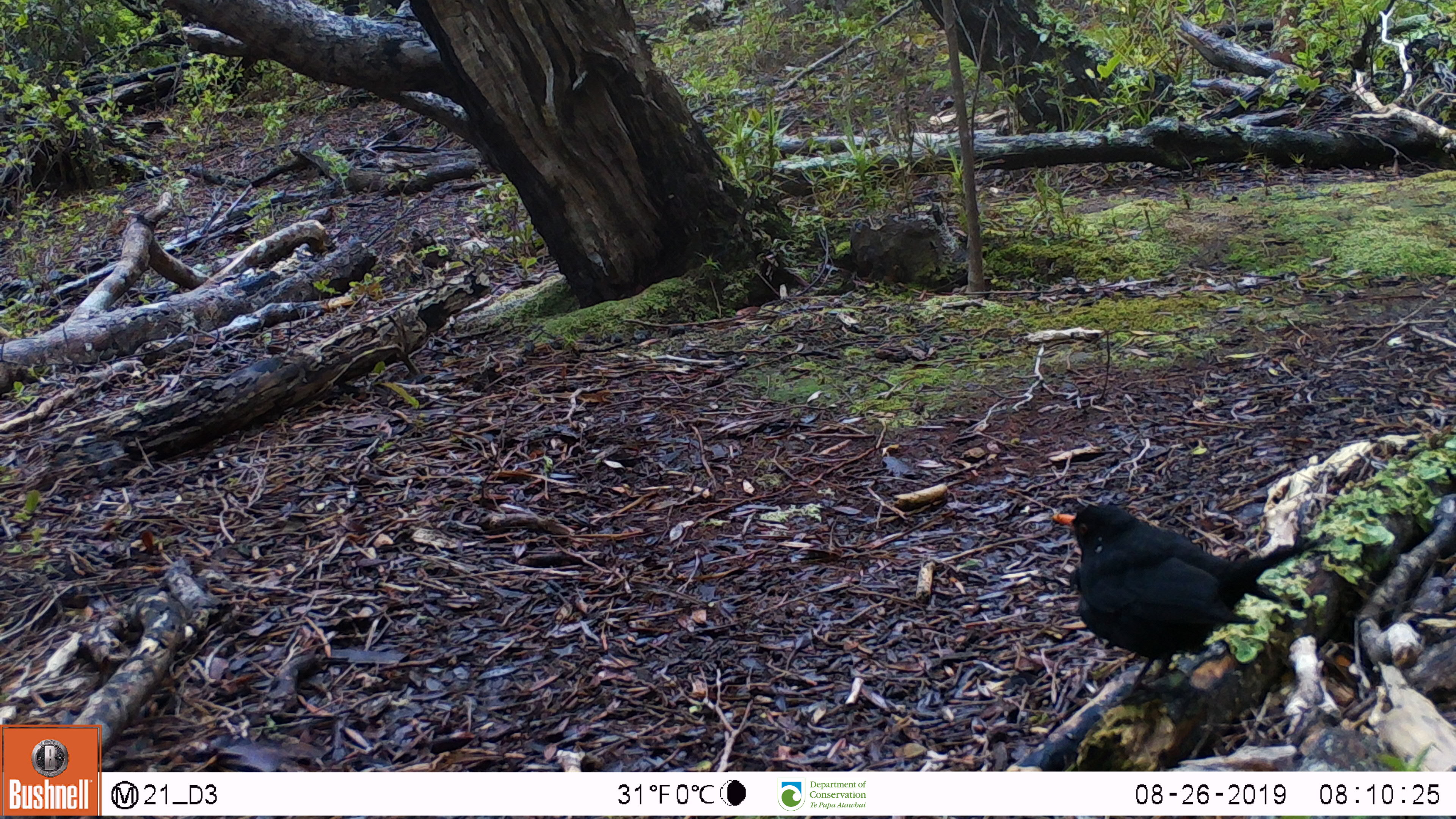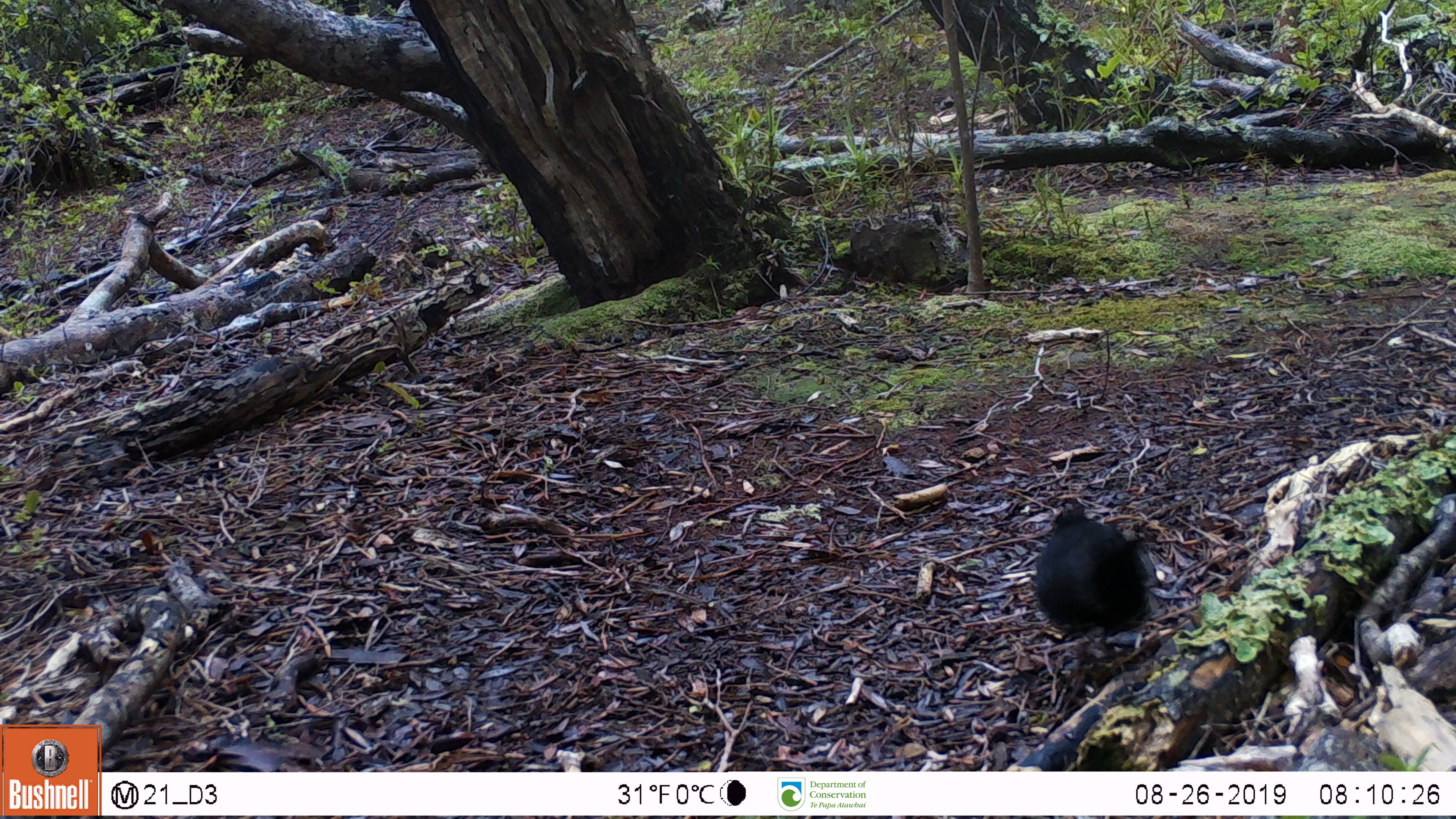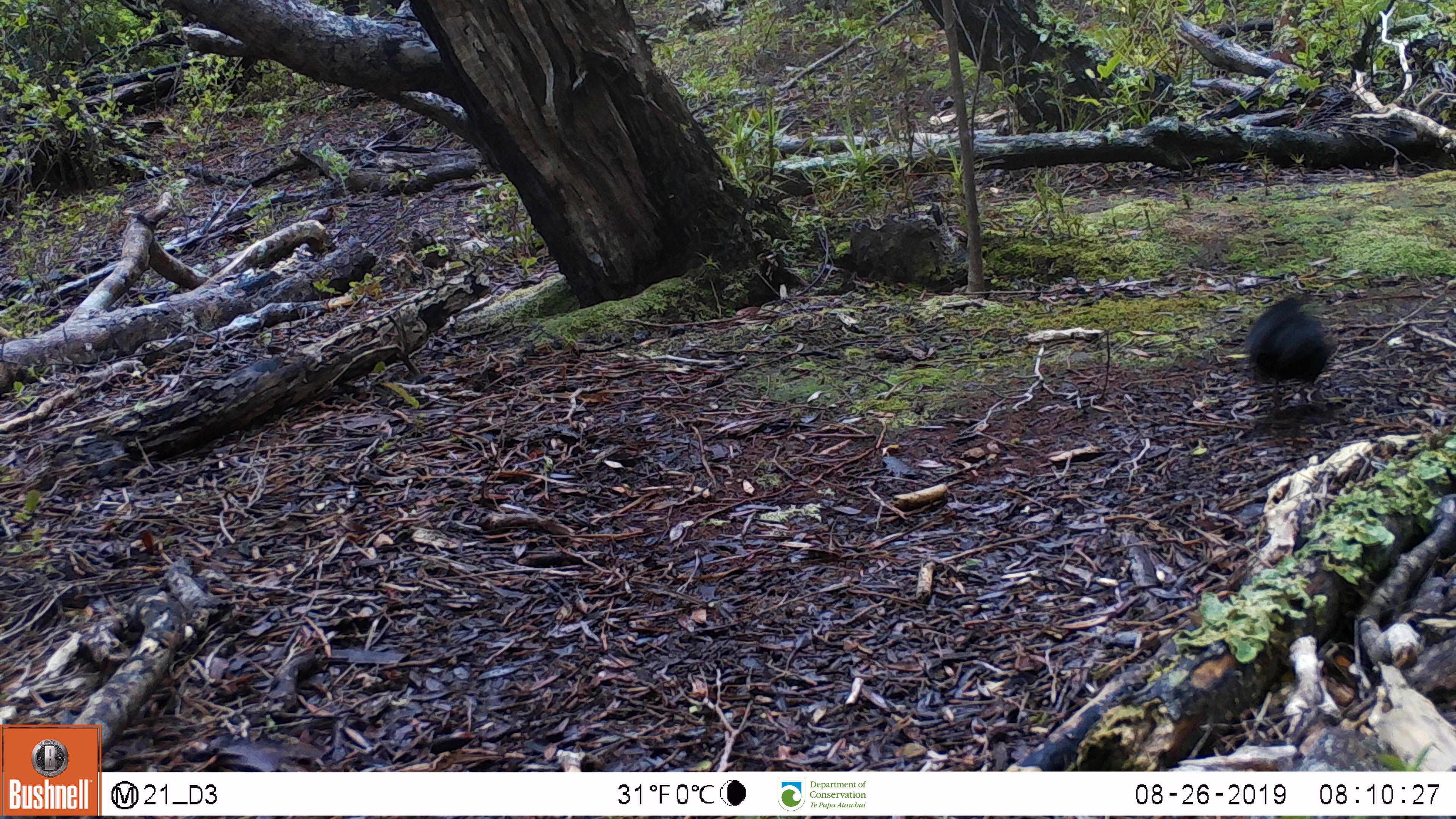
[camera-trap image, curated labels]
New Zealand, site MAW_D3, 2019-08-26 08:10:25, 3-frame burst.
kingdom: Animalia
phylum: Chordata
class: Aves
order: Passeriformes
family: Turdidae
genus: Turdus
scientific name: Turdus merula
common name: eurasian blackbird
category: blackbird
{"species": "blackbird (eurasian blackbird) (Turdus merula)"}